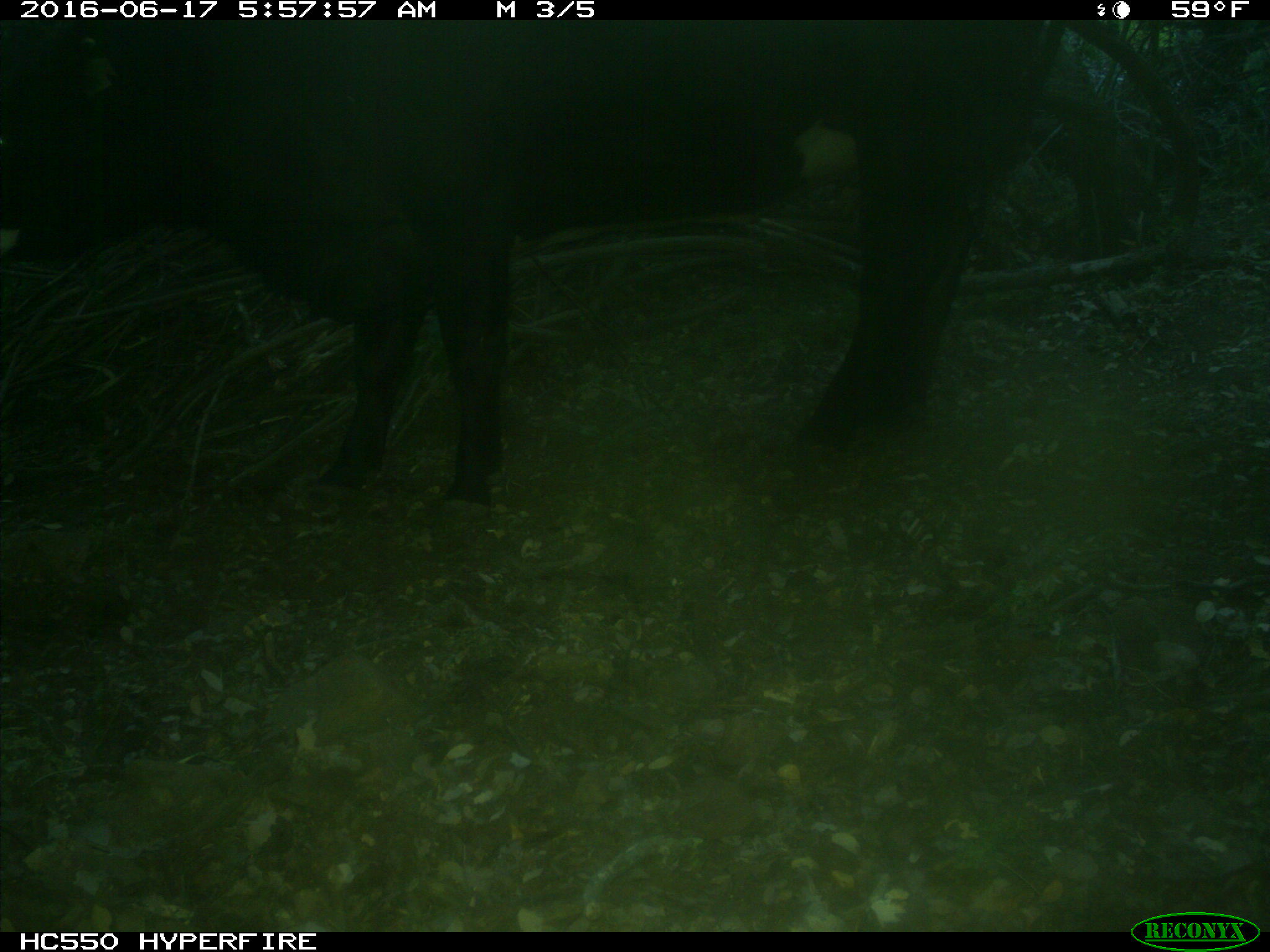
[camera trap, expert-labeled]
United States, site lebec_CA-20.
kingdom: Animalia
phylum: Chordata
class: Mammalia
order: Artiodactyla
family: Bovidae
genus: Bos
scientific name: Bos taurus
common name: domestic cow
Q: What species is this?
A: Bos taurus (domestic cow).